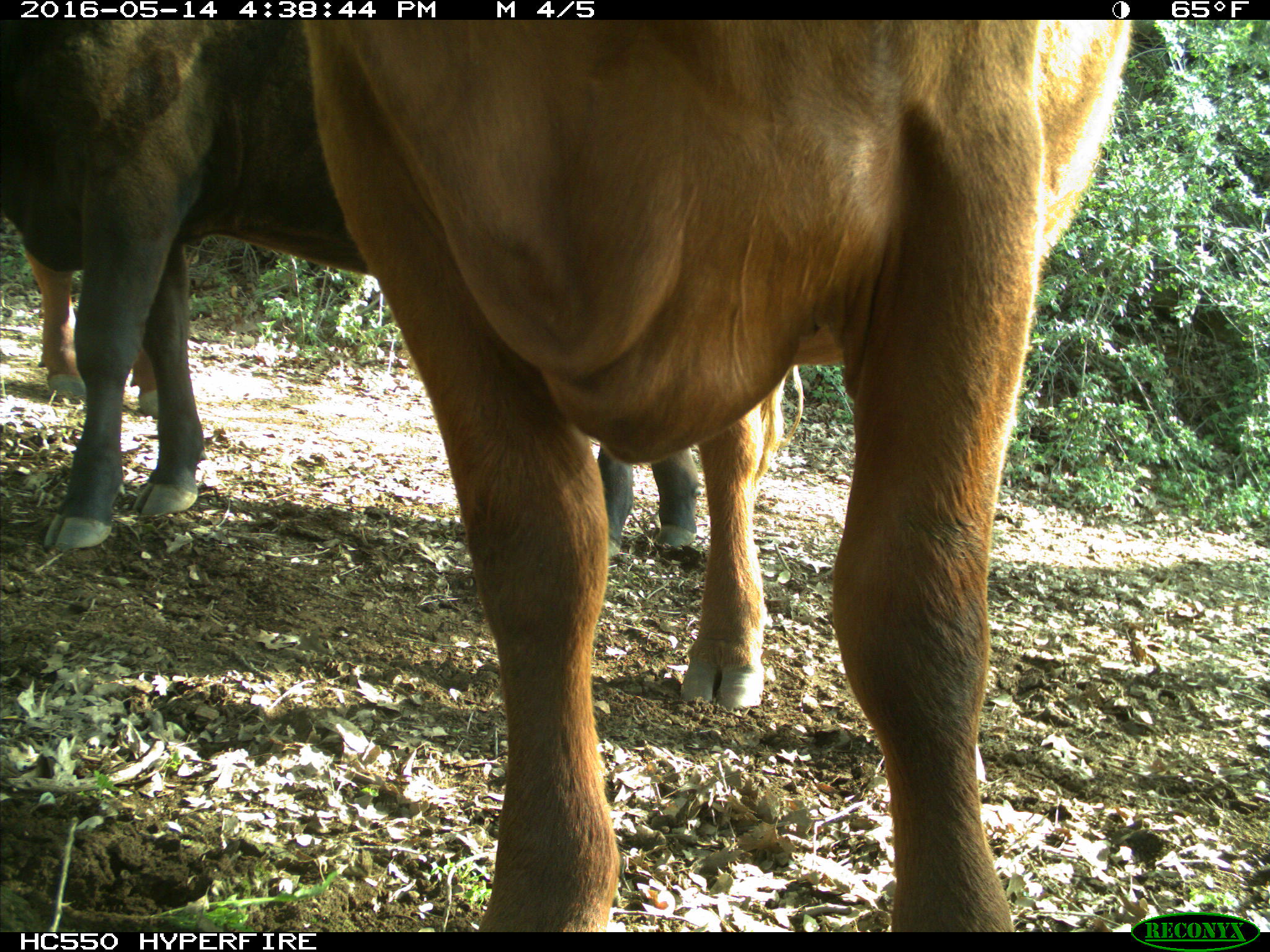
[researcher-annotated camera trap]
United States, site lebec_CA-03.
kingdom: Animalia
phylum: Chordata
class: Mammalia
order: Artiodactyla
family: Bovidae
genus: Bos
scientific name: Bos taurus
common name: domestic cow